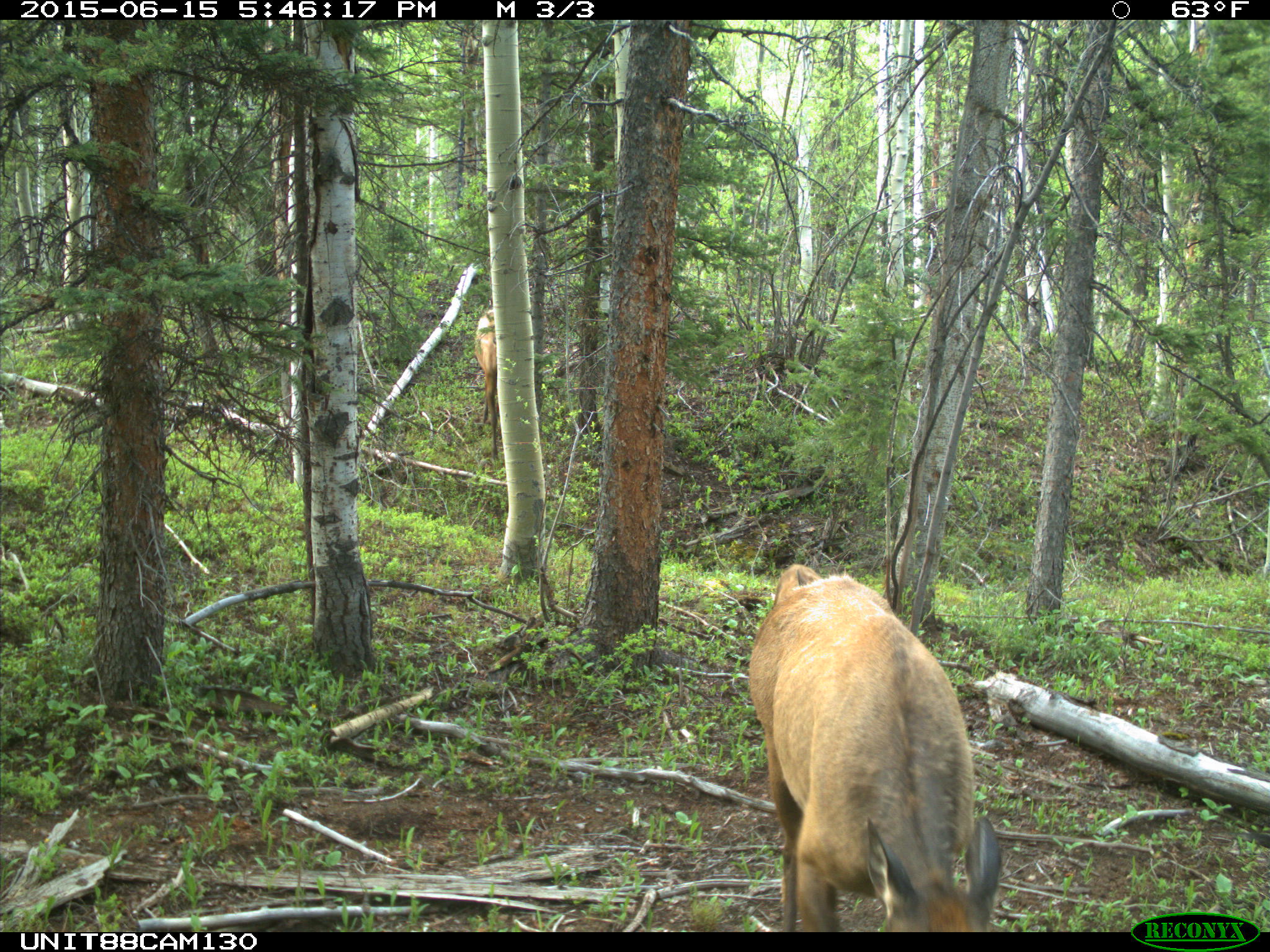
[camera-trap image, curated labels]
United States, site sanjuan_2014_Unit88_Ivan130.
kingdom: Animalia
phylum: Chordata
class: Mammalia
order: Artiodactyla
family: Cervidae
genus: Cervus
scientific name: Cervus elaphus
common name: red deer